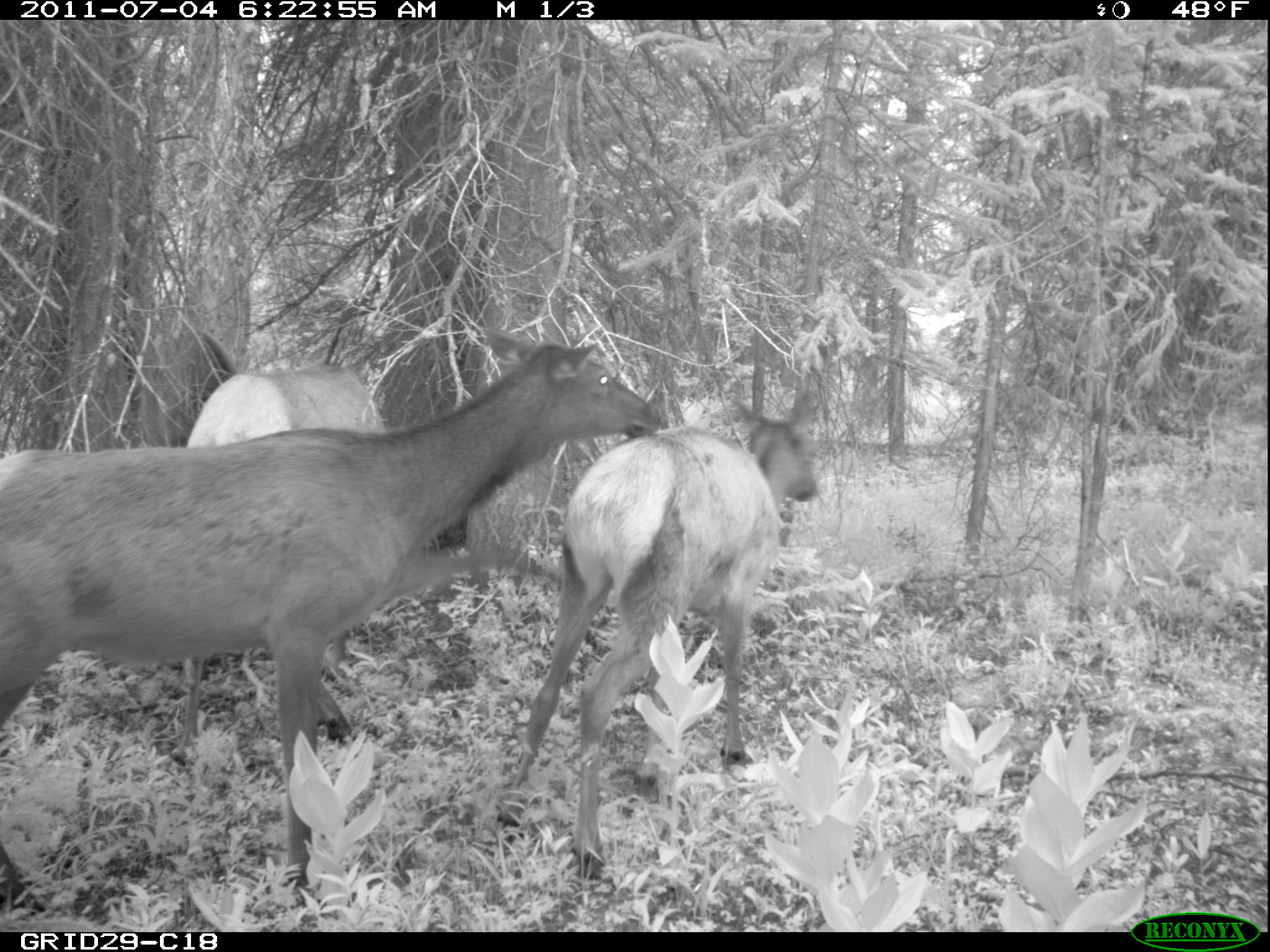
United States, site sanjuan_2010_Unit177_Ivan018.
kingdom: Animalia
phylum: Chordata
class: Mammalia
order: Artiodactyla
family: Cervidae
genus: Cervus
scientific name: Cervus elaphus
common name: red deer